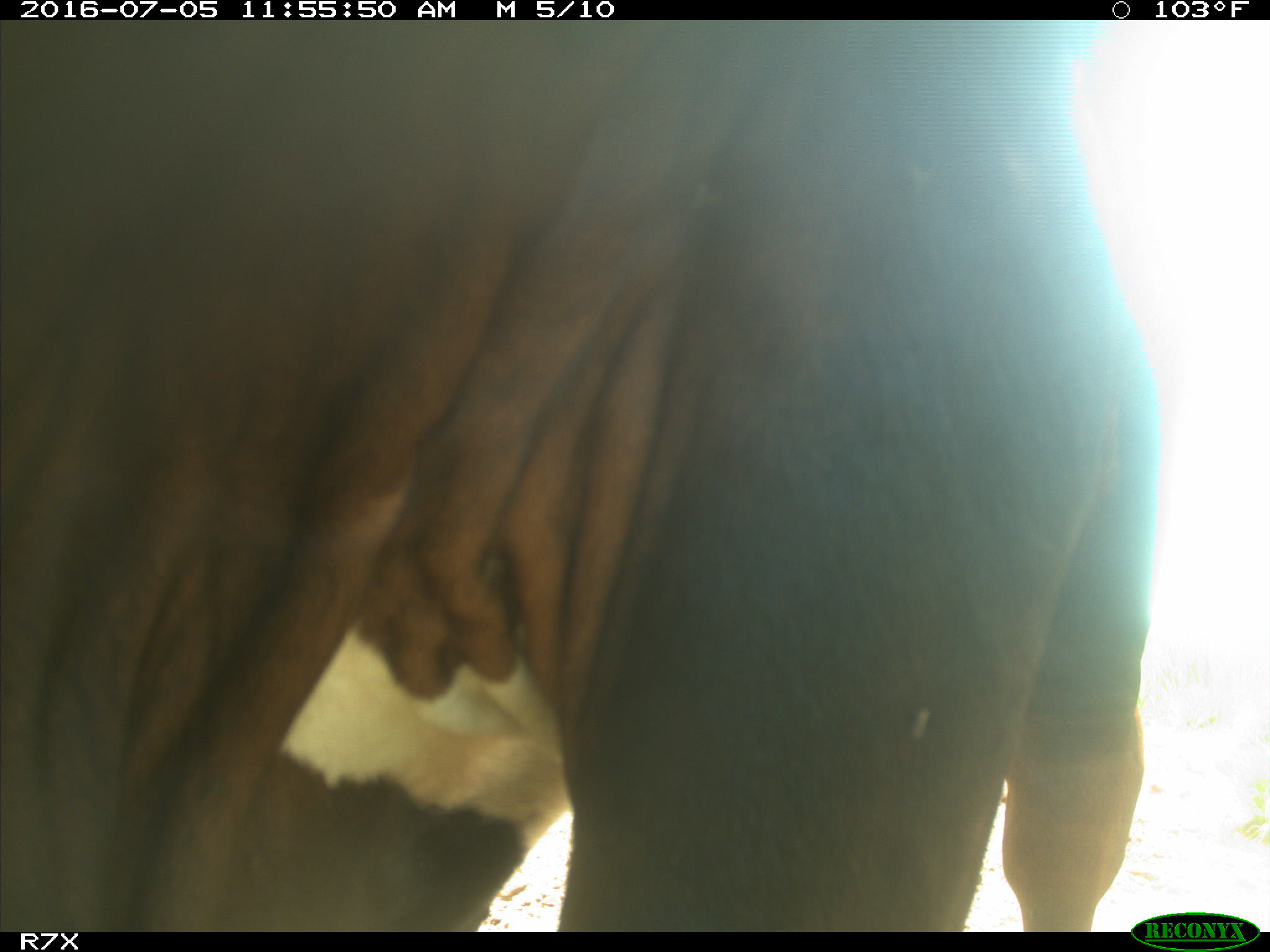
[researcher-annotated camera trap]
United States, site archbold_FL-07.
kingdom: Animalia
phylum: Chordata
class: Mammalia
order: Artiodactyla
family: Bovidae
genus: Bos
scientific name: Bos taurus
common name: domestic cow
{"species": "Bos taurus (domestic cow)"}